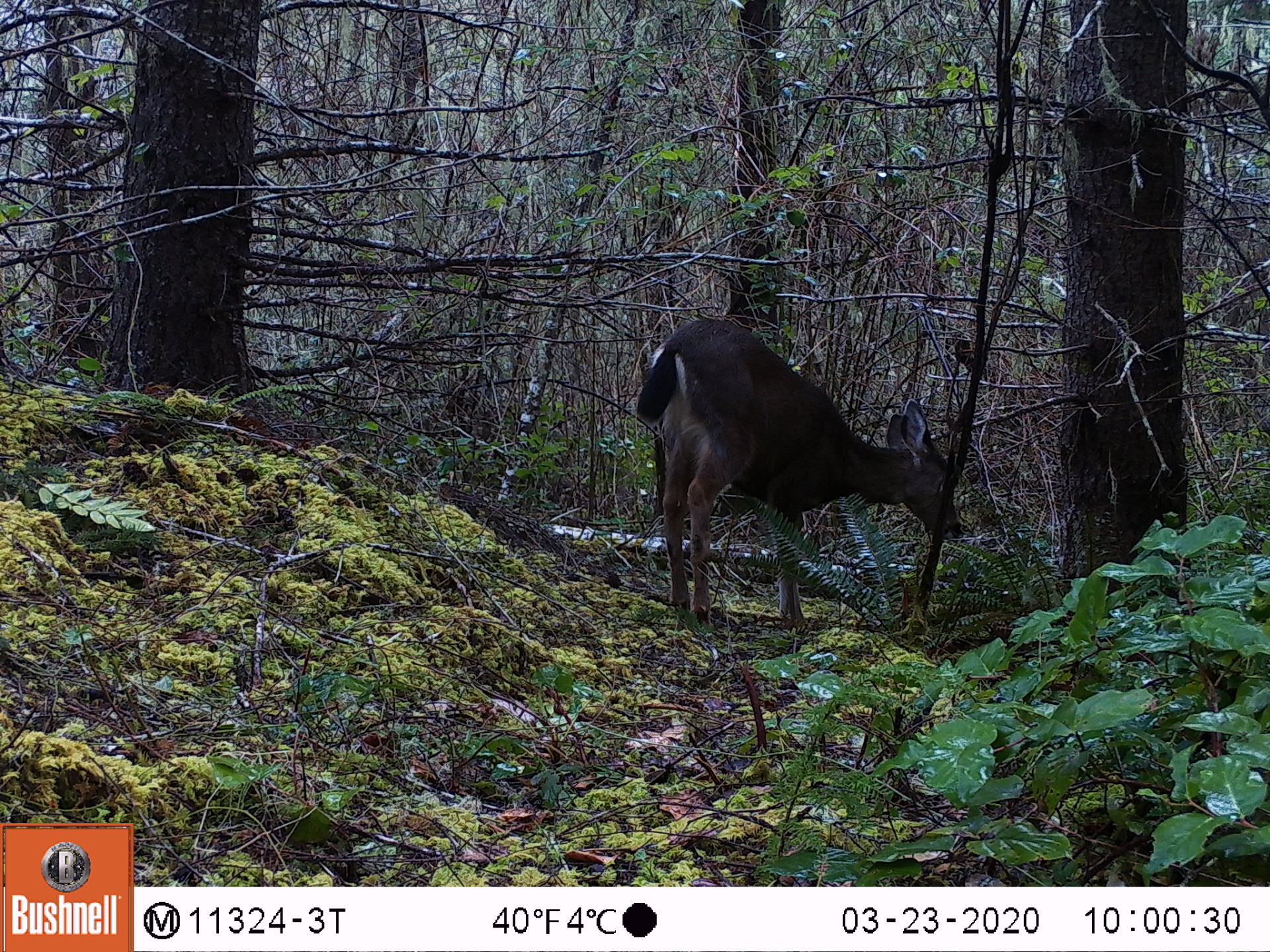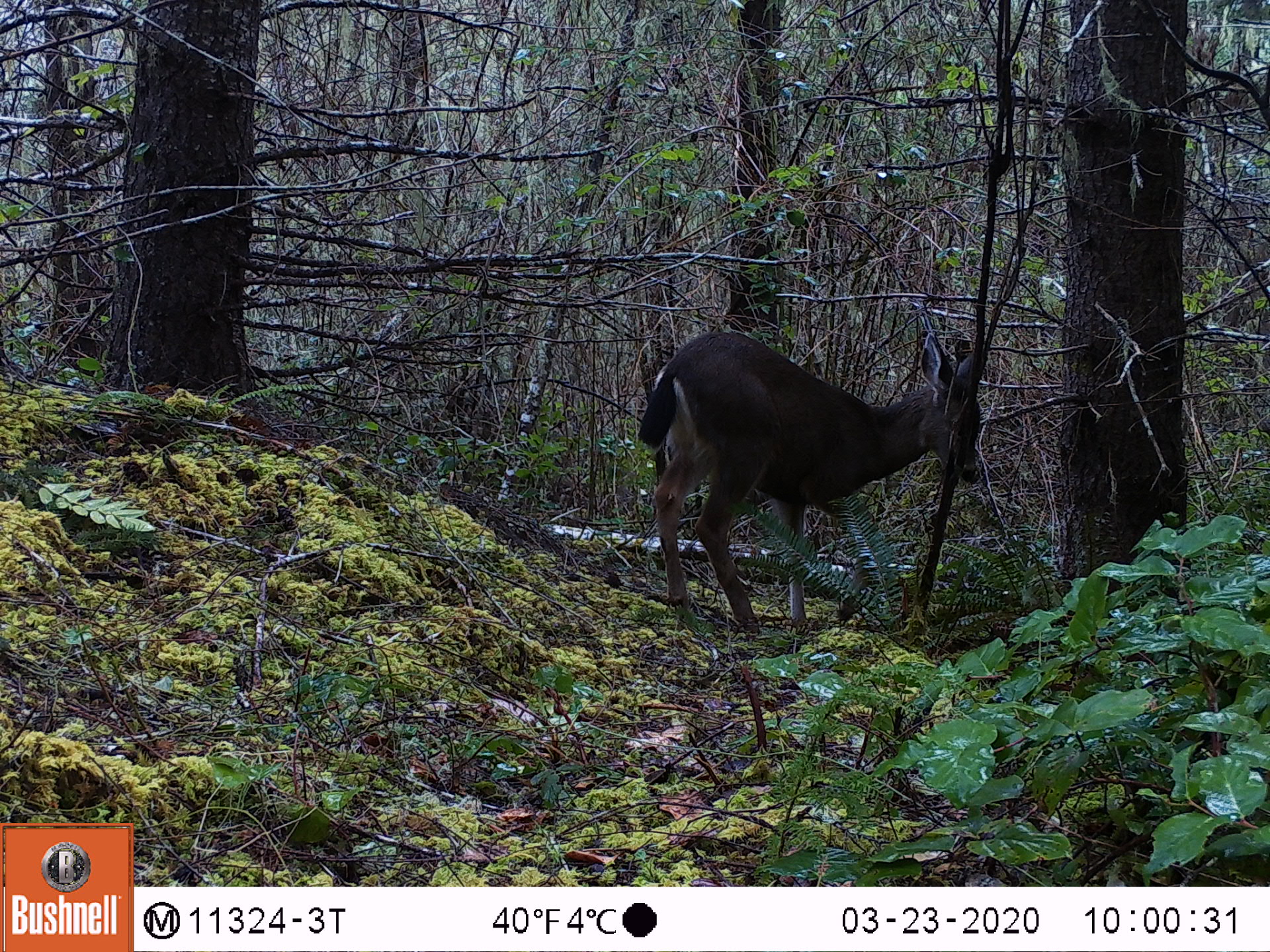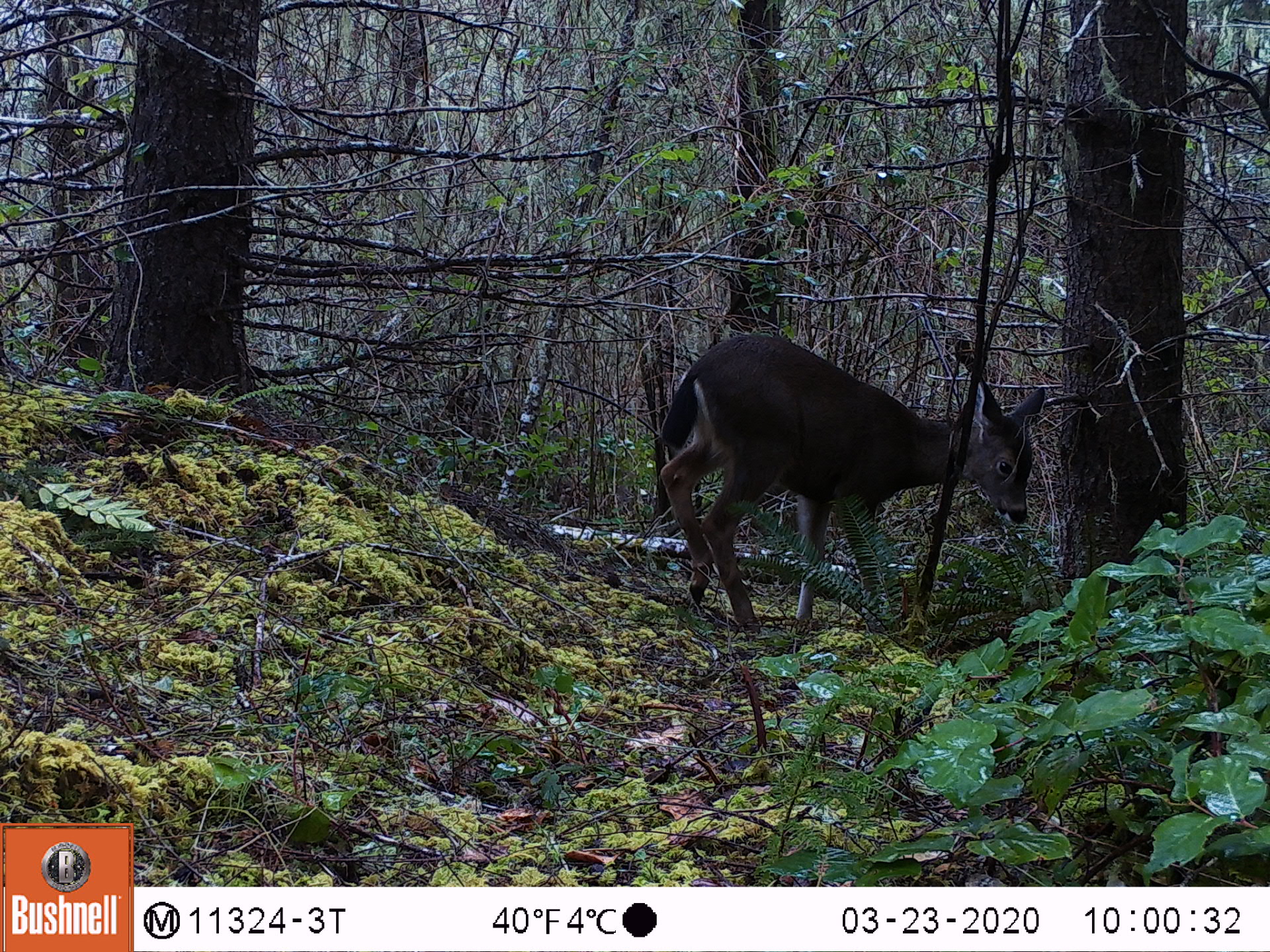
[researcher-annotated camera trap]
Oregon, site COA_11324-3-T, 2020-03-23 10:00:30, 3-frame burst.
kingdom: Animalia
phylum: Chordata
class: Mammalia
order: Artiodactyla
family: Cervidae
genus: Odocoileus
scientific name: Odocoileus hemionus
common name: black-tailed deer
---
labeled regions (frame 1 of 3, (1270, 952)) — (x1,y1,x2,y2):
black-tailed deer: (620,307,973,622)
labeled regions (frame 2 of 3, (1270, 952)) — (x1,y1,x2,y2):
black-tailed deer: (624,320,1010,644)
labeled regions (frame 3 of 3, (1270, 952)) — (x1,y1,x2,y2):
black-tailed deer: (655,316,1041,642)